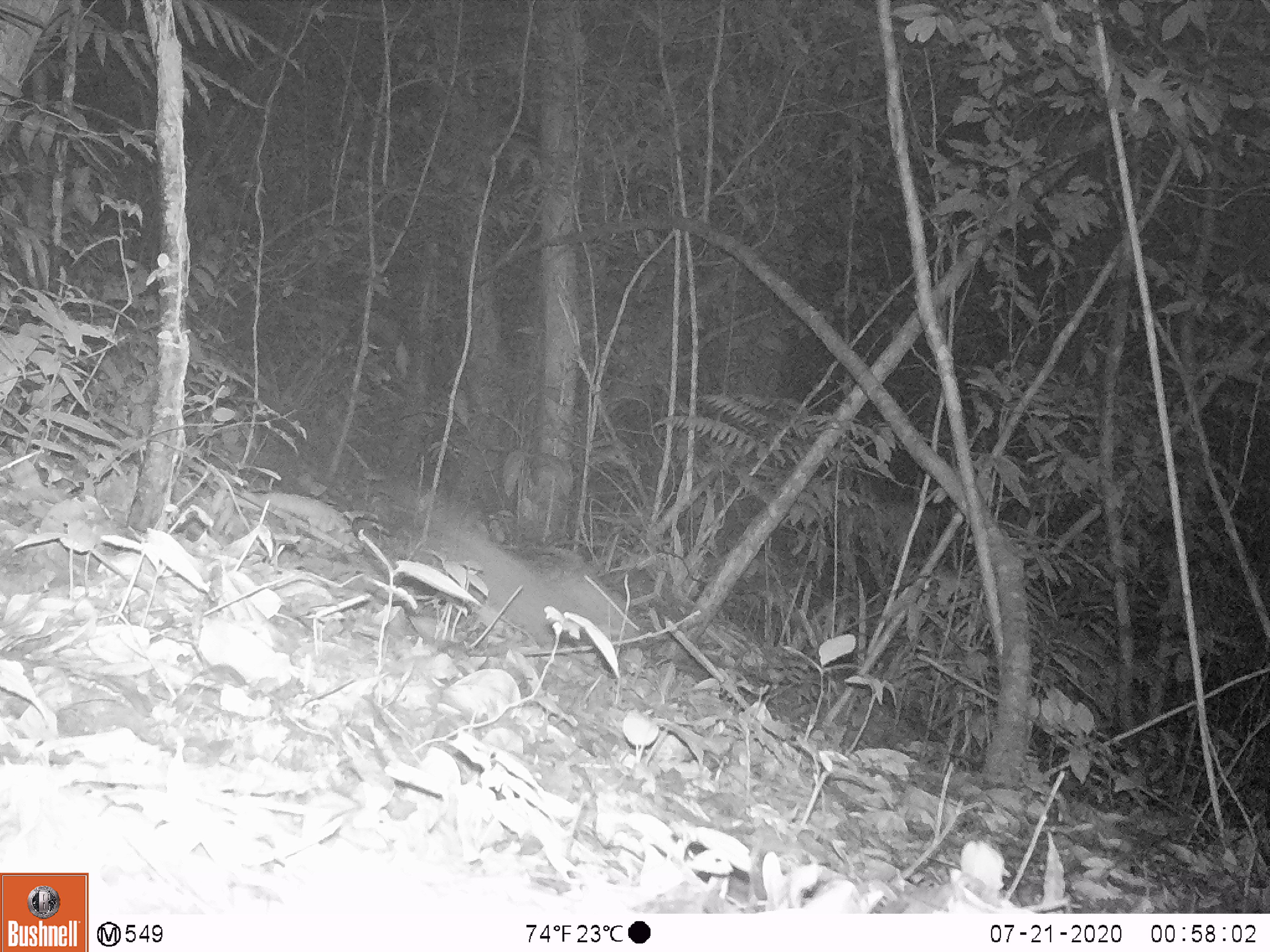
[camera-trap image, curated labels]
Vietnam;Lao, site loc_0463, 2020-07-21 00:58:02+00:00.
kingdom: Animalia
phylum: Chordata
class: Mammalia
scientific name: Mammalia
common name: mammal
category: unidentified small mammal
Unidentified small mammal (mammal) (Mammalia). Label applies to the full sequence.